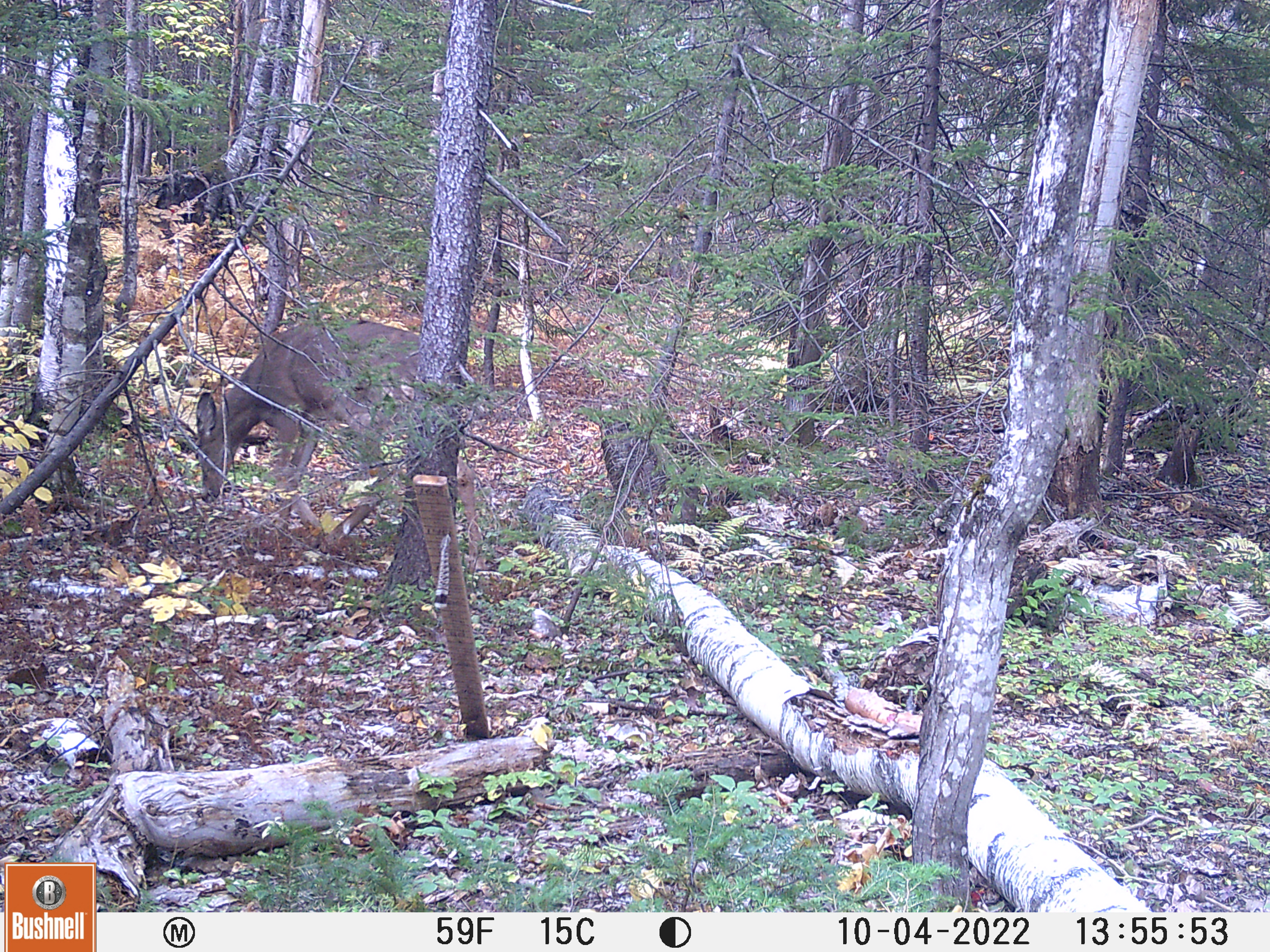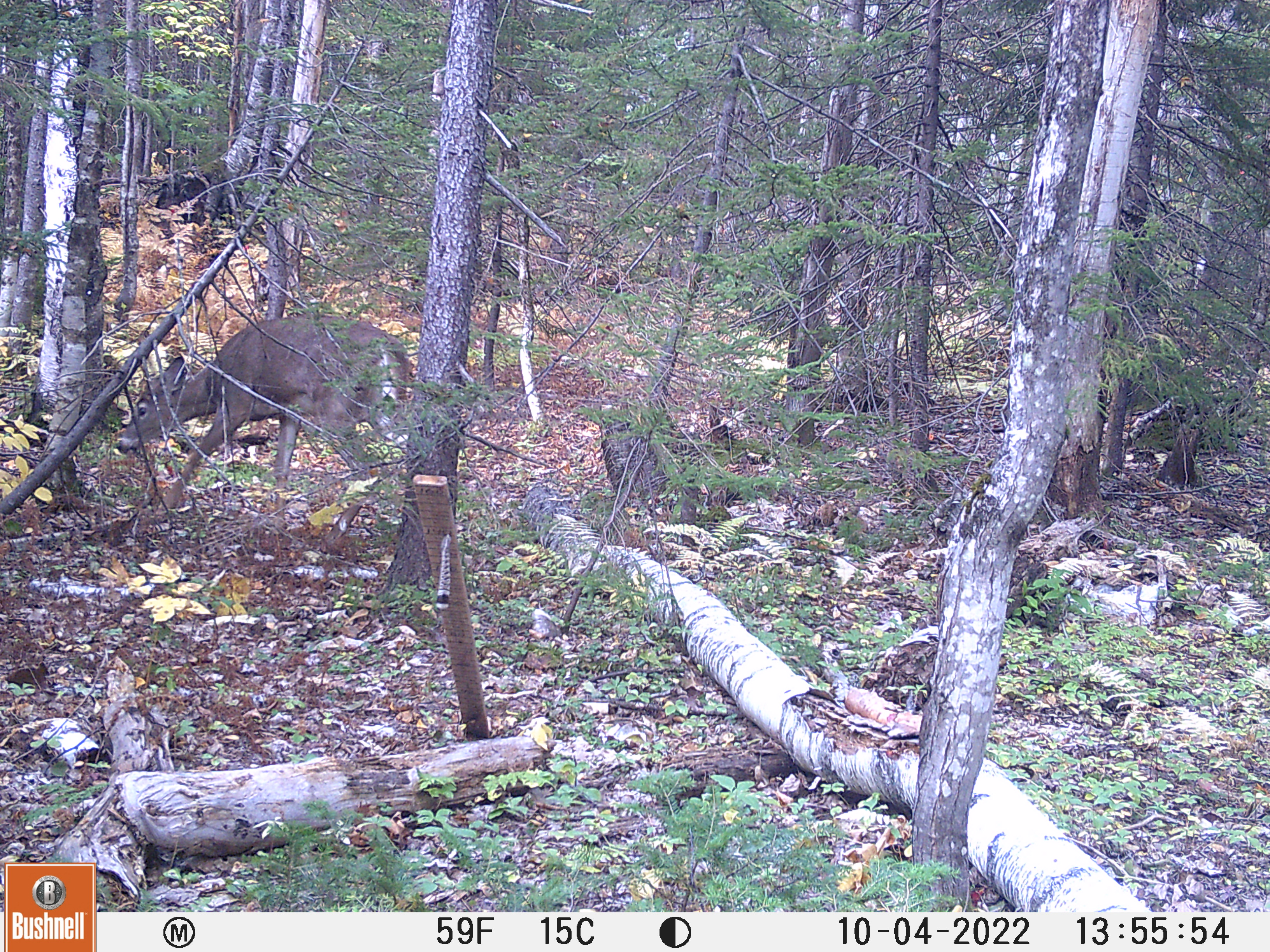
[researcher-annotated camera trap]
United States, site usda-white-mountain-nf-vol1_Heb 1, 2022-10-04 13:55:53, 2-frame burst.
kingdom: Animalia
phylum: Chordata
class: Mammalia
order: Artiodactyla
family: Cervidae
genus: Odocoileus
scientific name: Odocoileus virginianus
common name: white-tailed deer